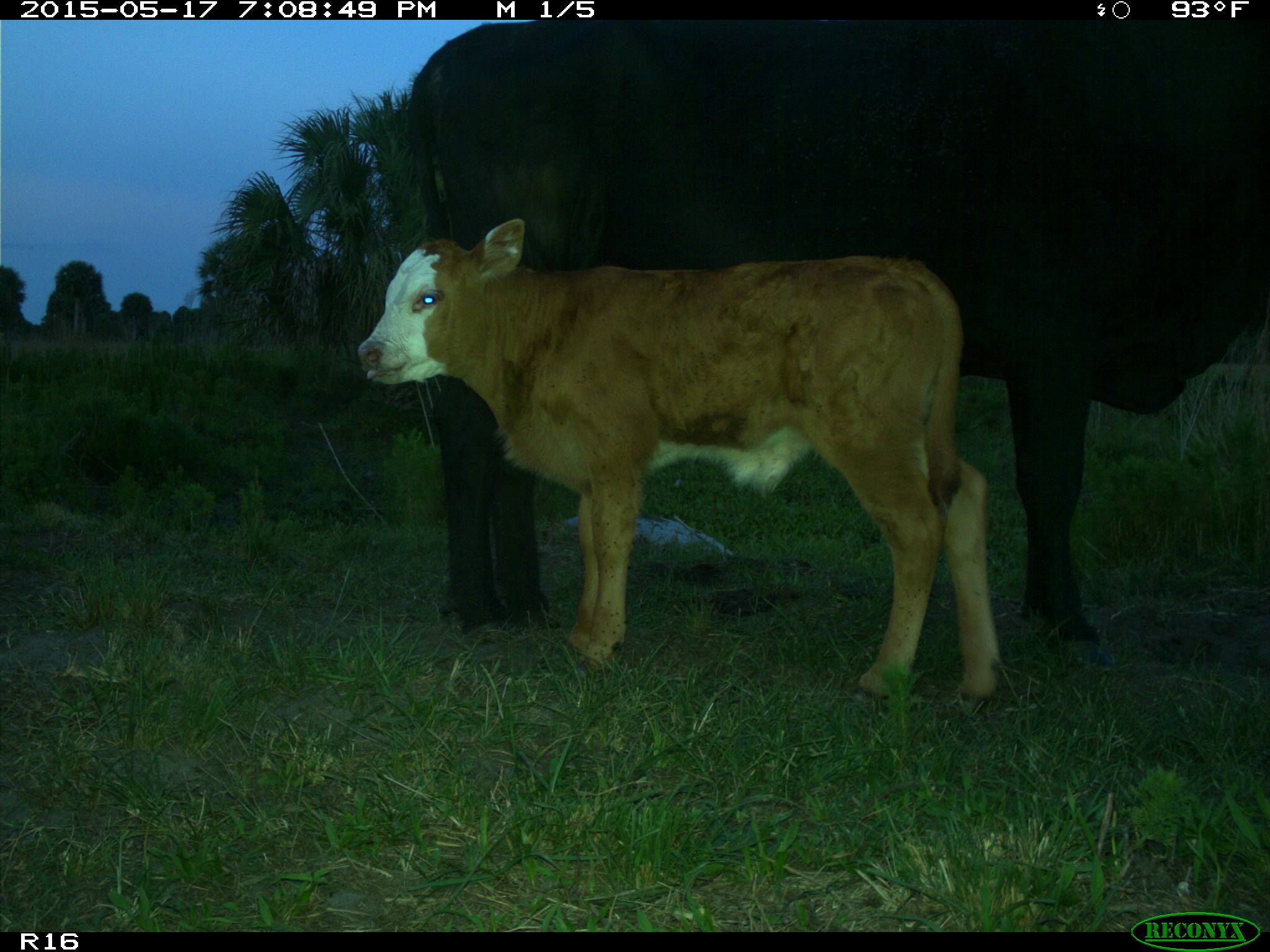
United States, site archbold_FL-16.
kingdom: Animalia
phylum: Chordata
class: Mammalia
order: Artiodactyla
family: Bovidae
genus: Bos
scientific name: Bos taurus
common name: domestic cow